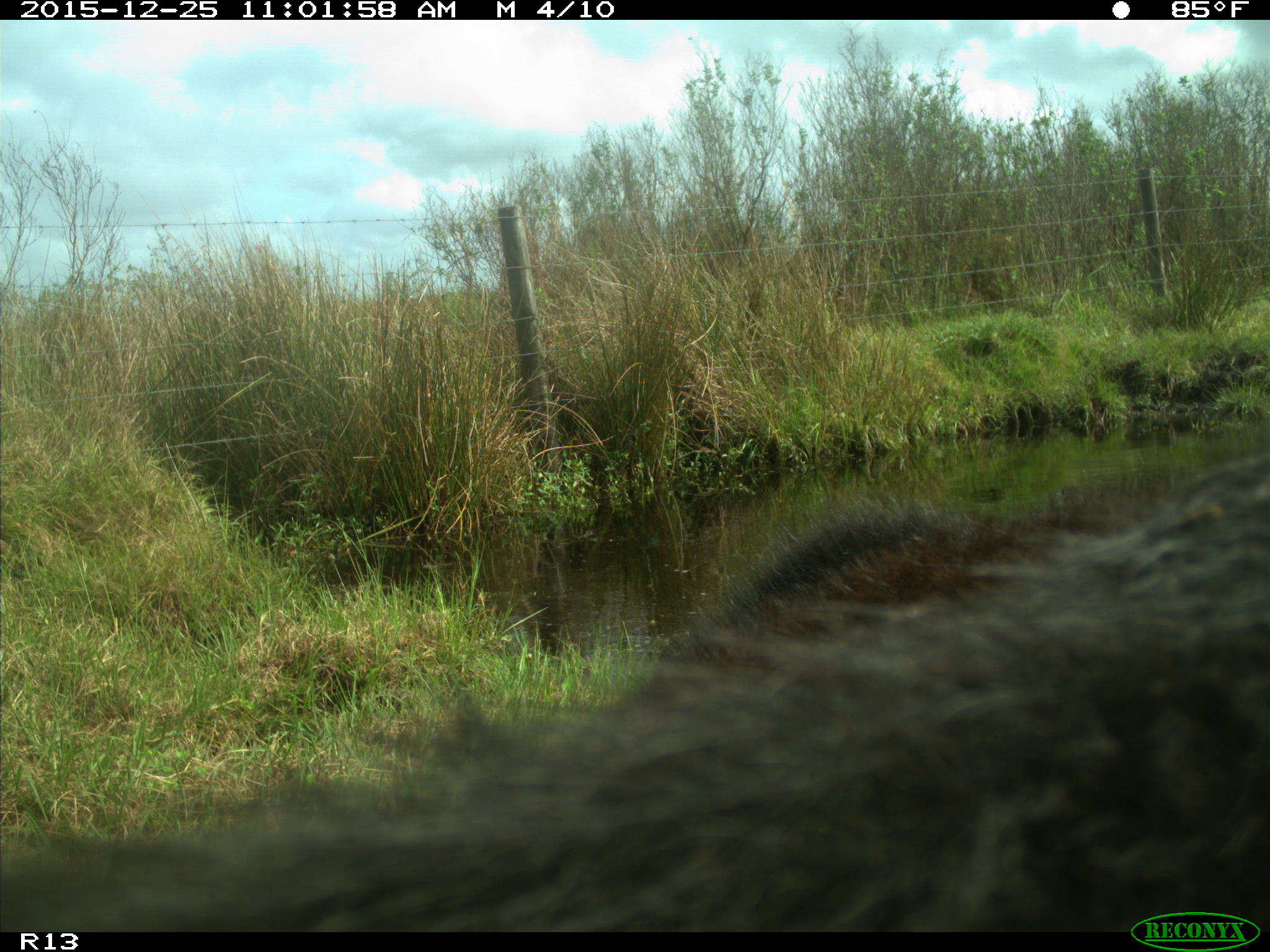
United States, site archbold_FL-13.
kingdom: Animalia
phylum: Chordata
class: Mammalia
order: Artiodactyla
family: Bovidae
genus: Bos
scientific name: Bos taurus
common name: domestic cow